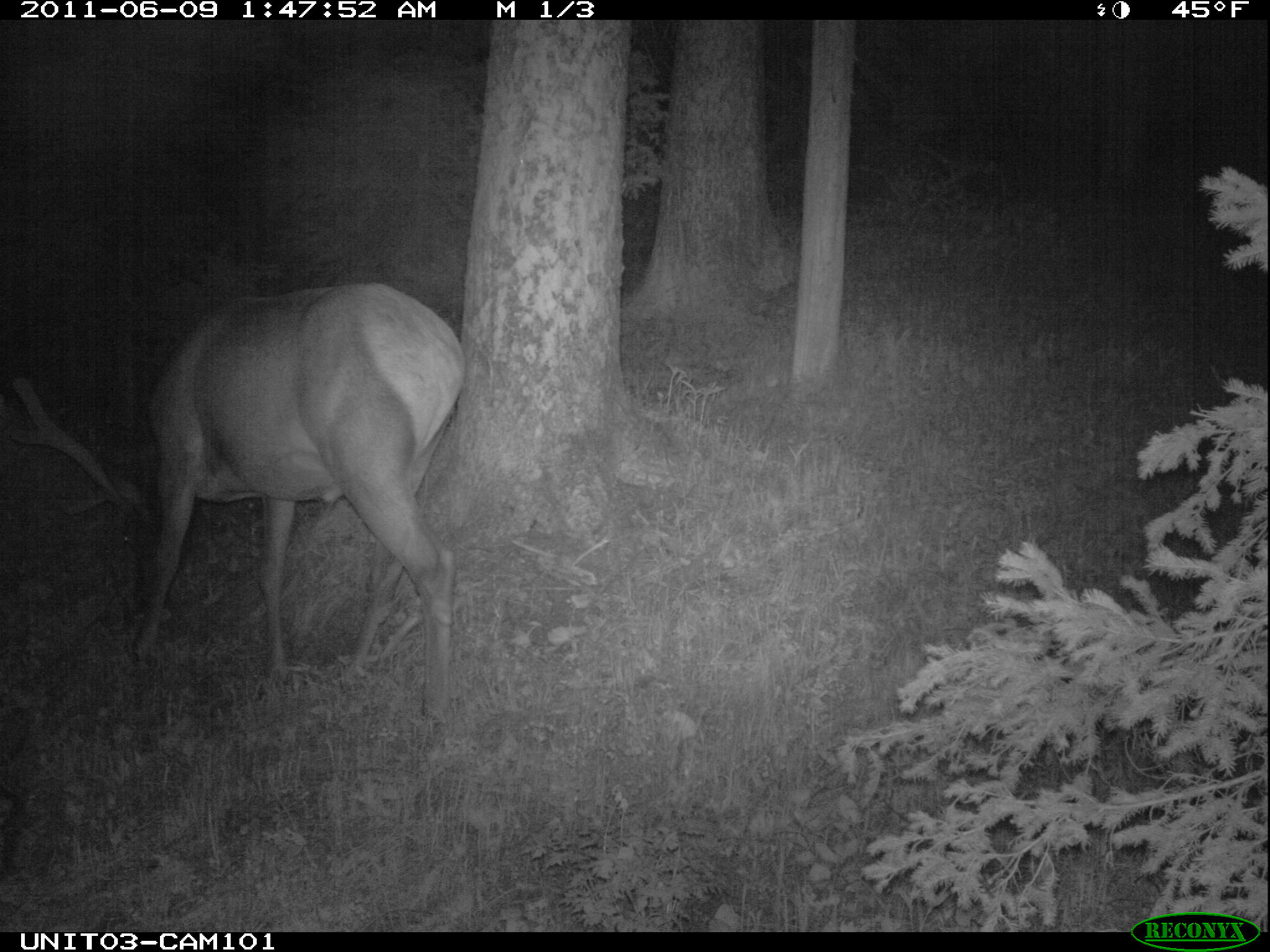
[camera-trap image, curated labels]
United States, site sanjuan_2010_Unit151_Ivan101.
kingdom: Animalia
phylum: Chordata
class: Mammalia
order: Artiodactyla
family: Cervidae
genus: Cervus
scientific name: Cervus elaphus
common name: red deer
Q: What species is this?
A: Cervus elaphus (red deer).